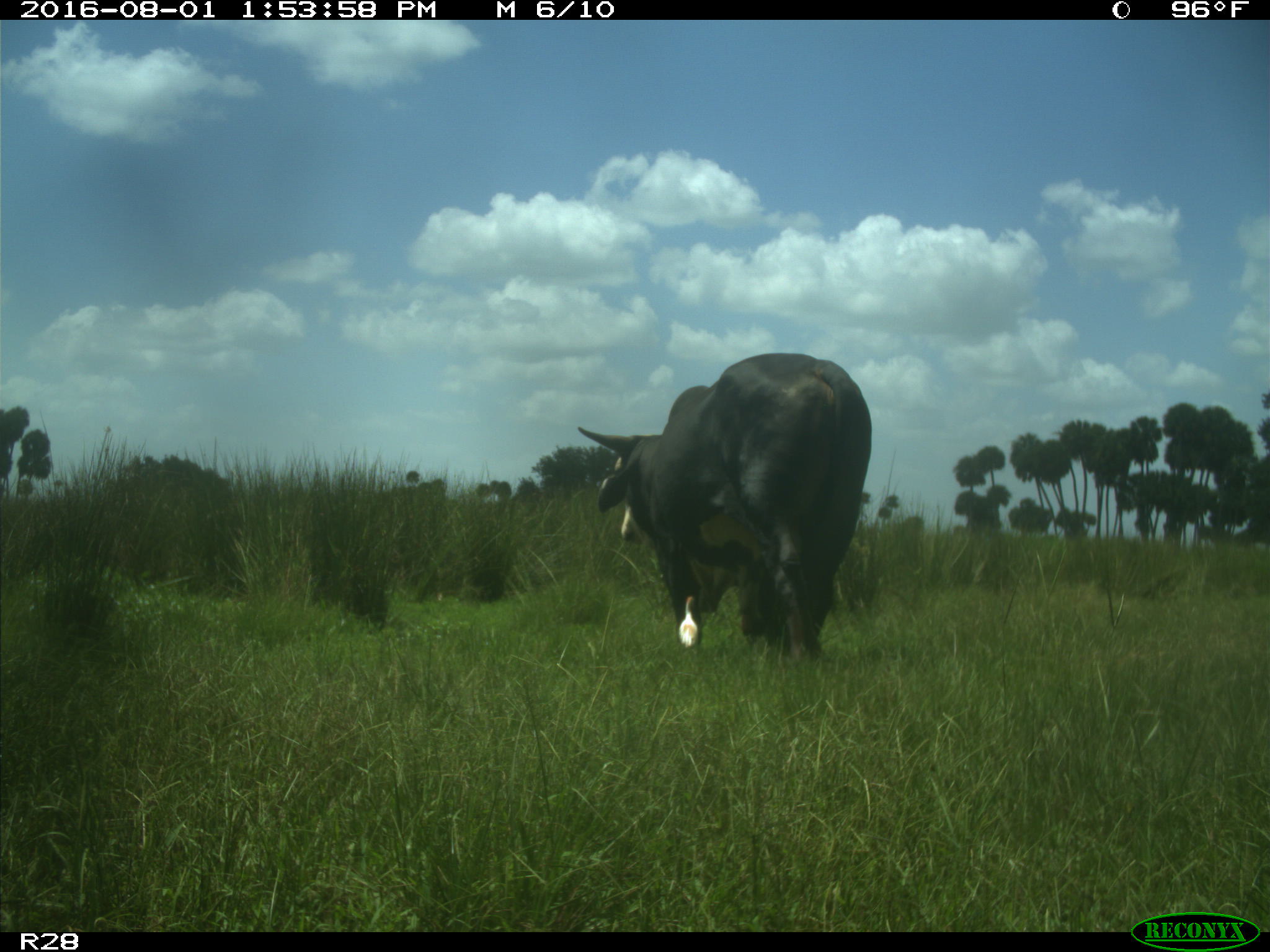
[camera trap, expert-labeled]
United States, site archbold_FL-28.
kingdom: Animalia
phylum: Chordata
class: Mammalia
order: Artiodactyla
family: Bovidae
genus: Bos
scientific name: Bos taurus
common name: domestic cow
Bos taurus (domestic cow).